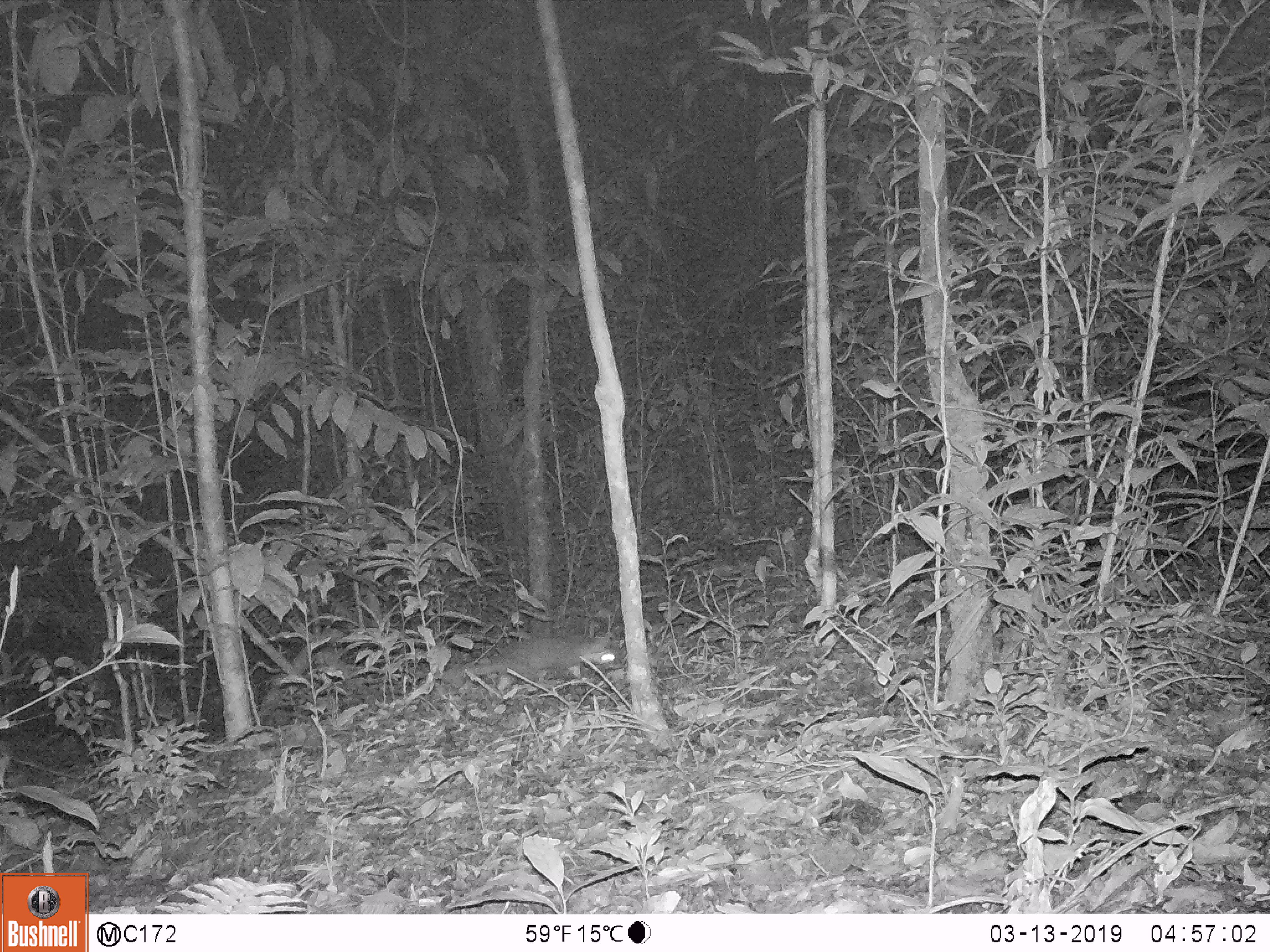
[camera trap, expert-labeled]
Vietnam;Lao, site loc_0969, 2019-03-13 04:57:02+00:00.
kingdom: Animalia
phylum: Chordata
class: Mammalia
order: Carnivora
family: Mustelidae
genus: Melogale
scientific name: Melogale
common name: ferret badger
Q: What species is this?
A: Ferret badger (Melogale).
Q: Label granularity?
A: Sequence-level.